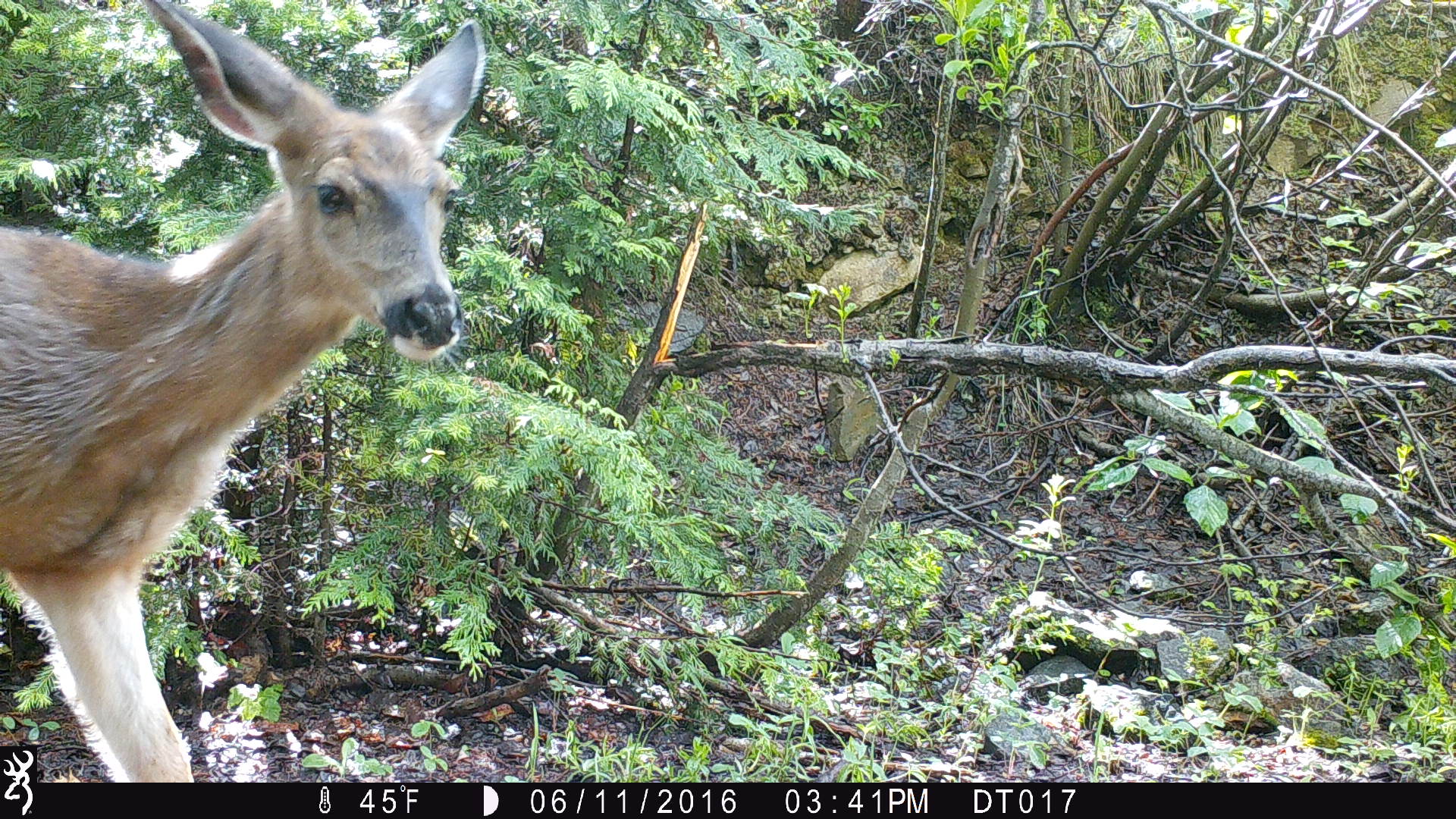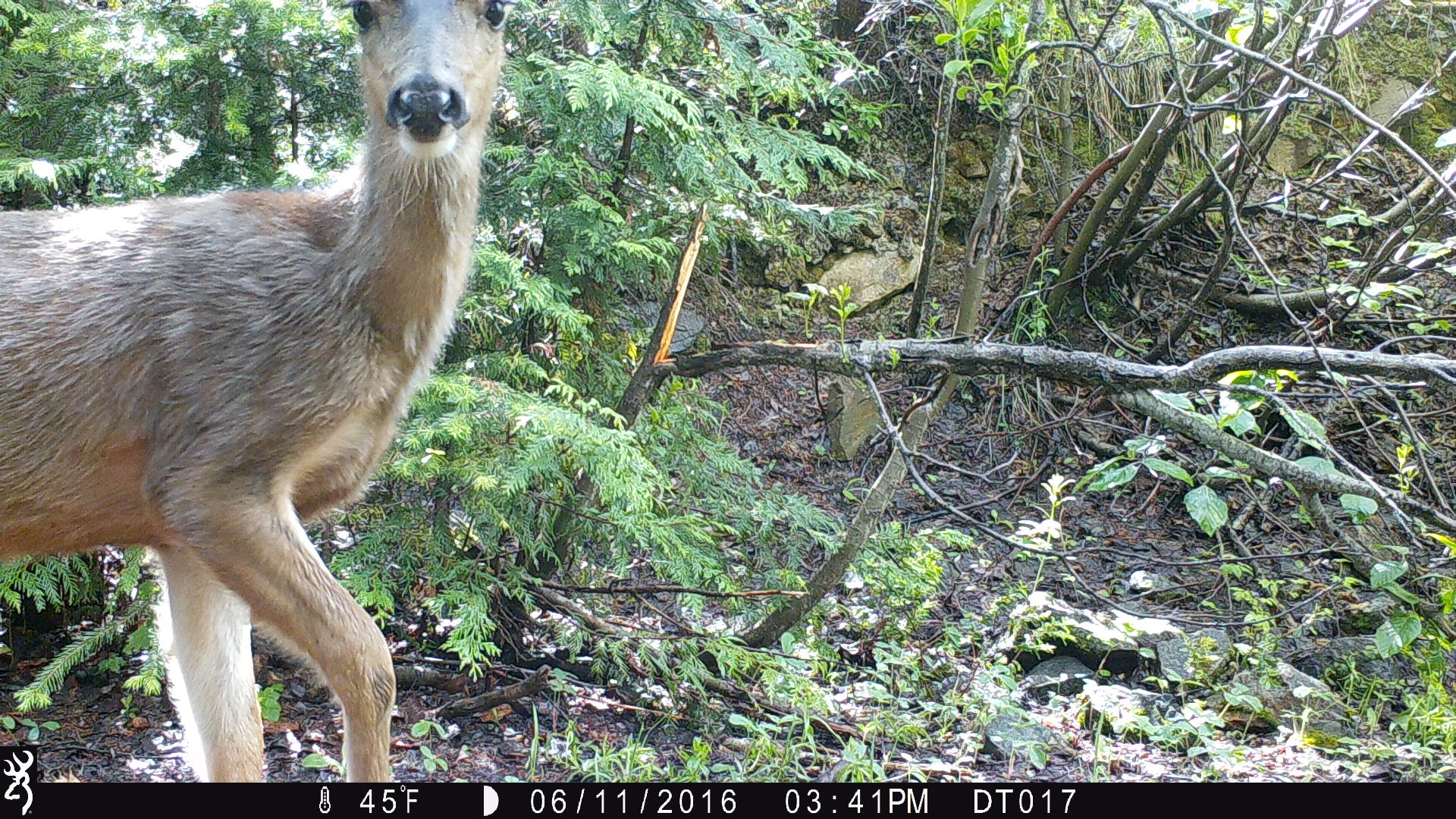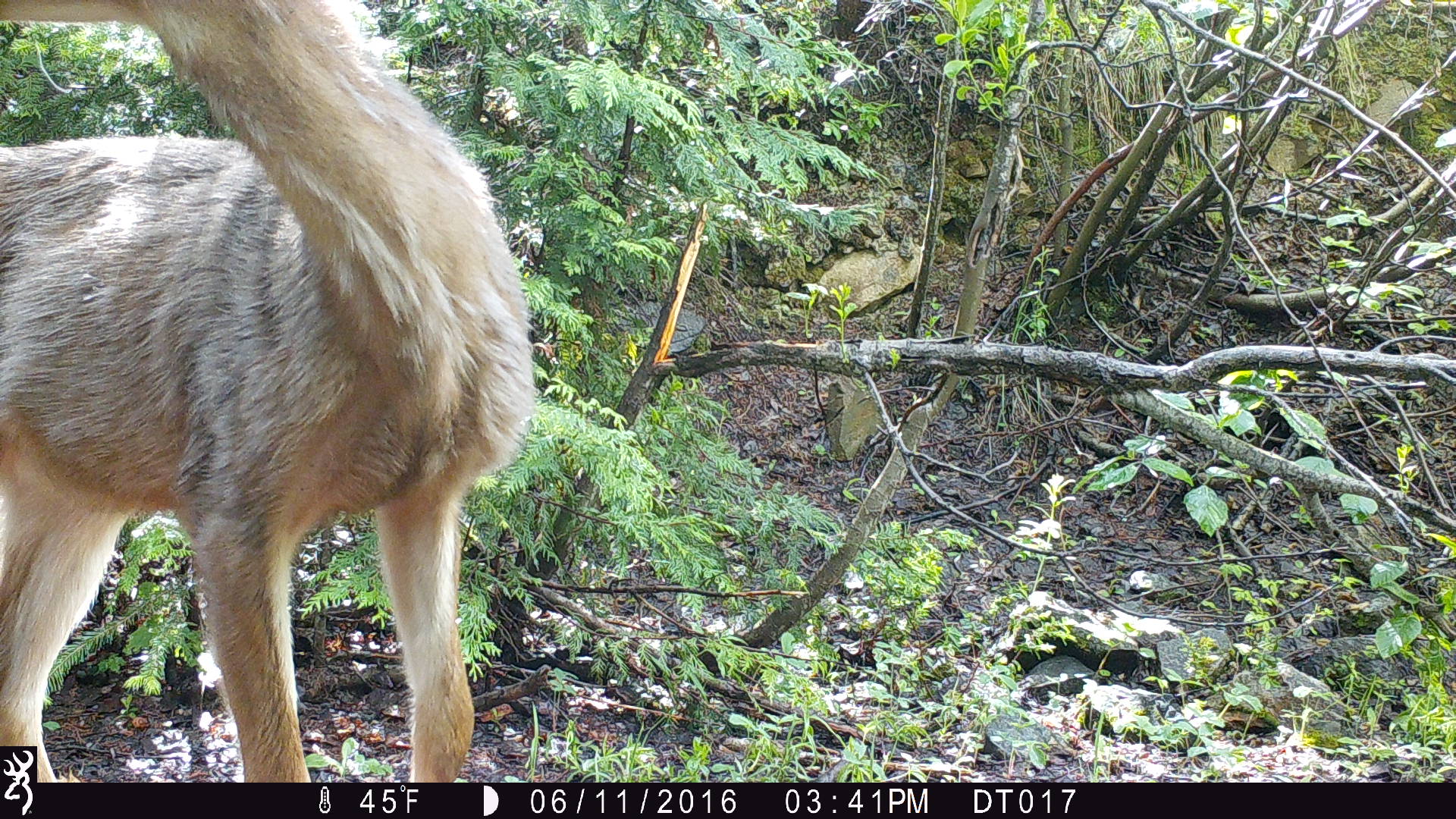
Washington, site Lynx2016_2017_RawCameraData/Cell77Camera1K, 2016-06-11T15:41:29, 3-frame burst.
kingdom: Animalia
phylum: Chordata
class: Mammalia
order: Artiodactyla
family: Cervidae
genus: Odocoileus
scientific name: Odocoileus hemionus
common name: mule deer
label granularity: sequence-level